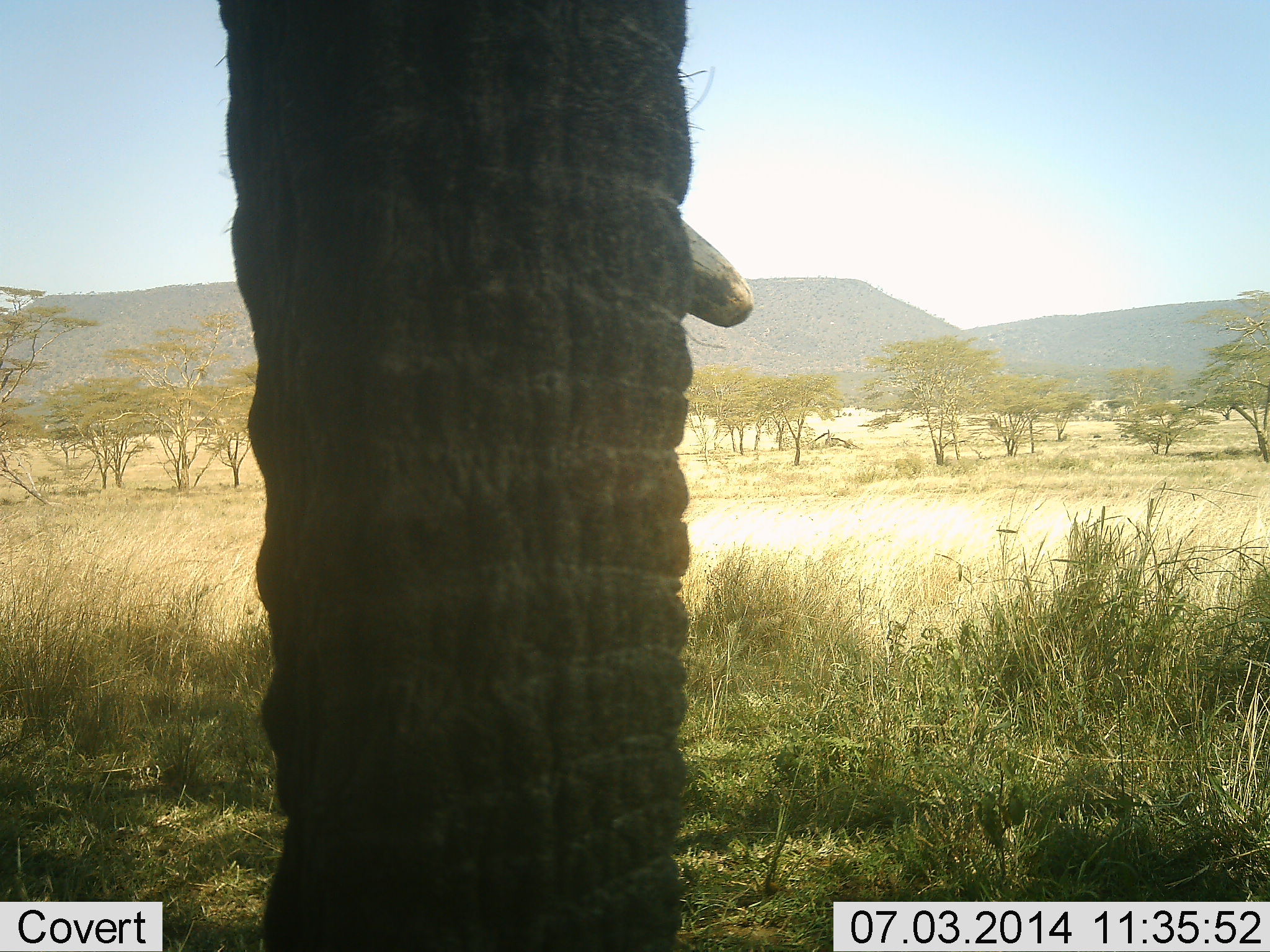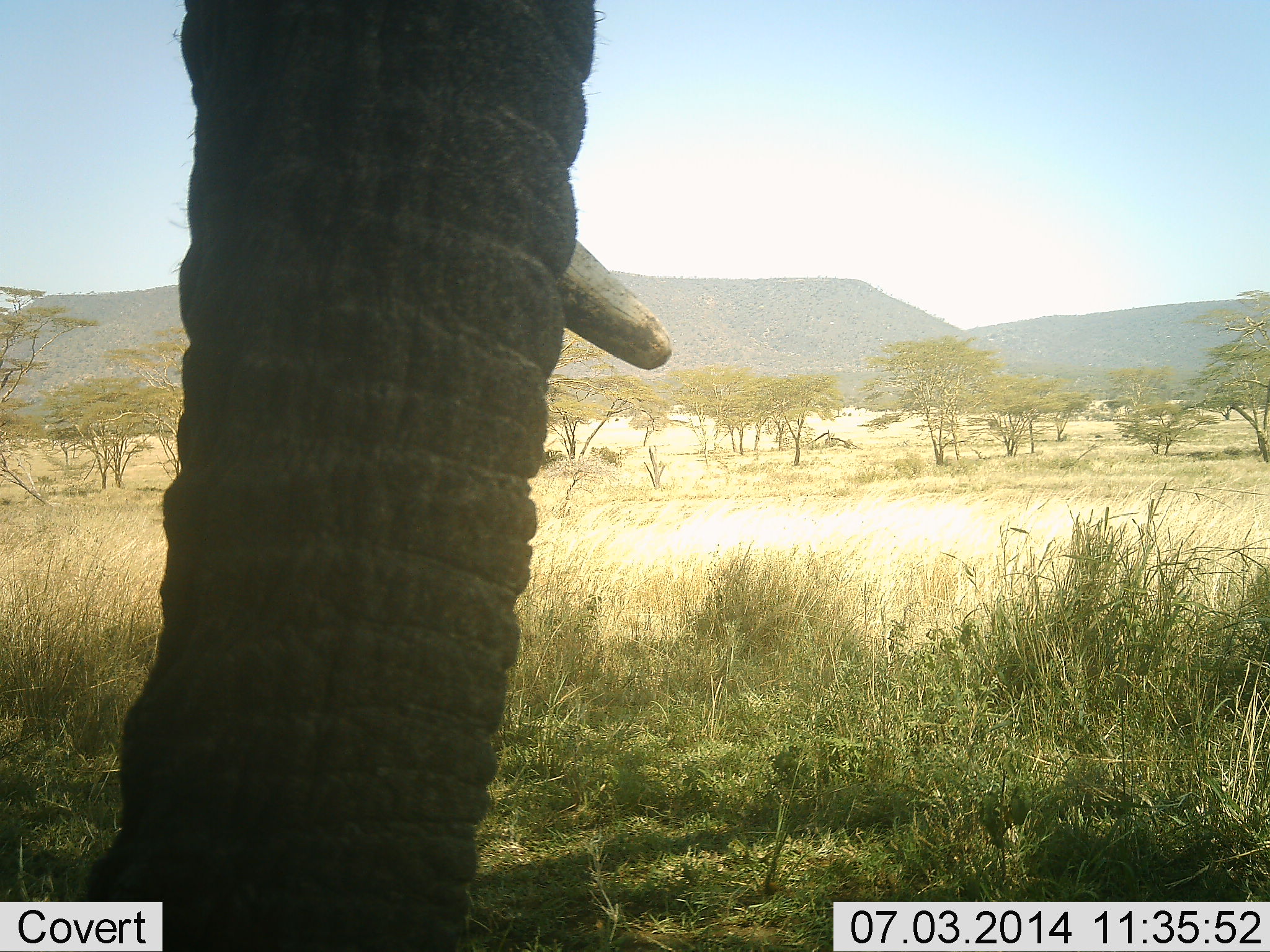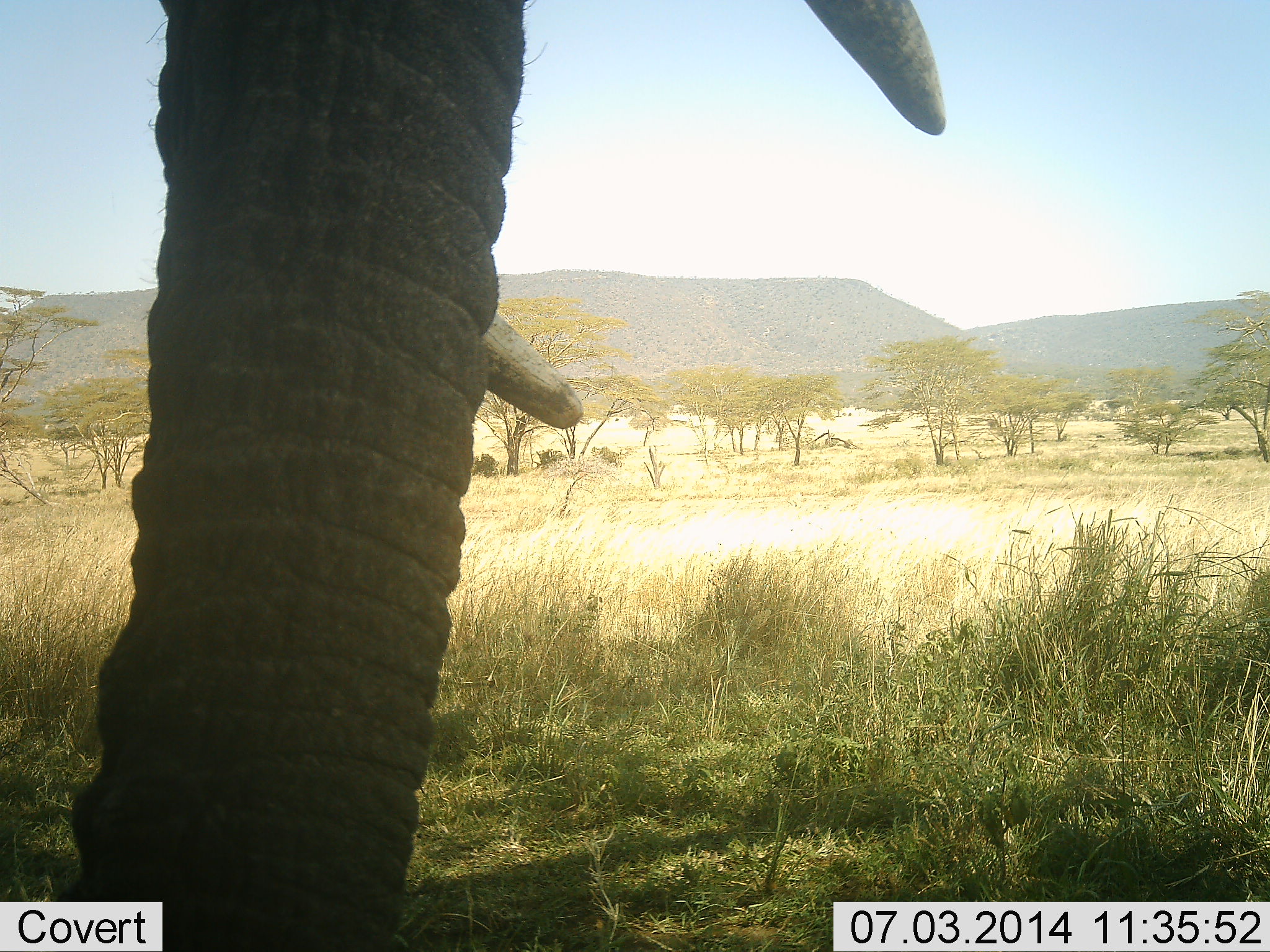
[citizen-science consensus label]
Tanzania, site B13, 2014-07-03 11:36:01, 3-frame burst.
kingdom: Animalia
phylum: Chordata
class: Mammalia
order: Proboscidea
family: Elephantidae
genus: Loxodonta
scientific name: Loxodonta africana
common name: african bush elephant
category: elephant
Elephant (african bush elephant) (Loxodonta africana), count 1. Behavior (volunteer vote fractions): standing 80%, resting 0%, moving 20%, interacting 0%. Young present (vote fraction): 0%. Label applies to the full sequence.